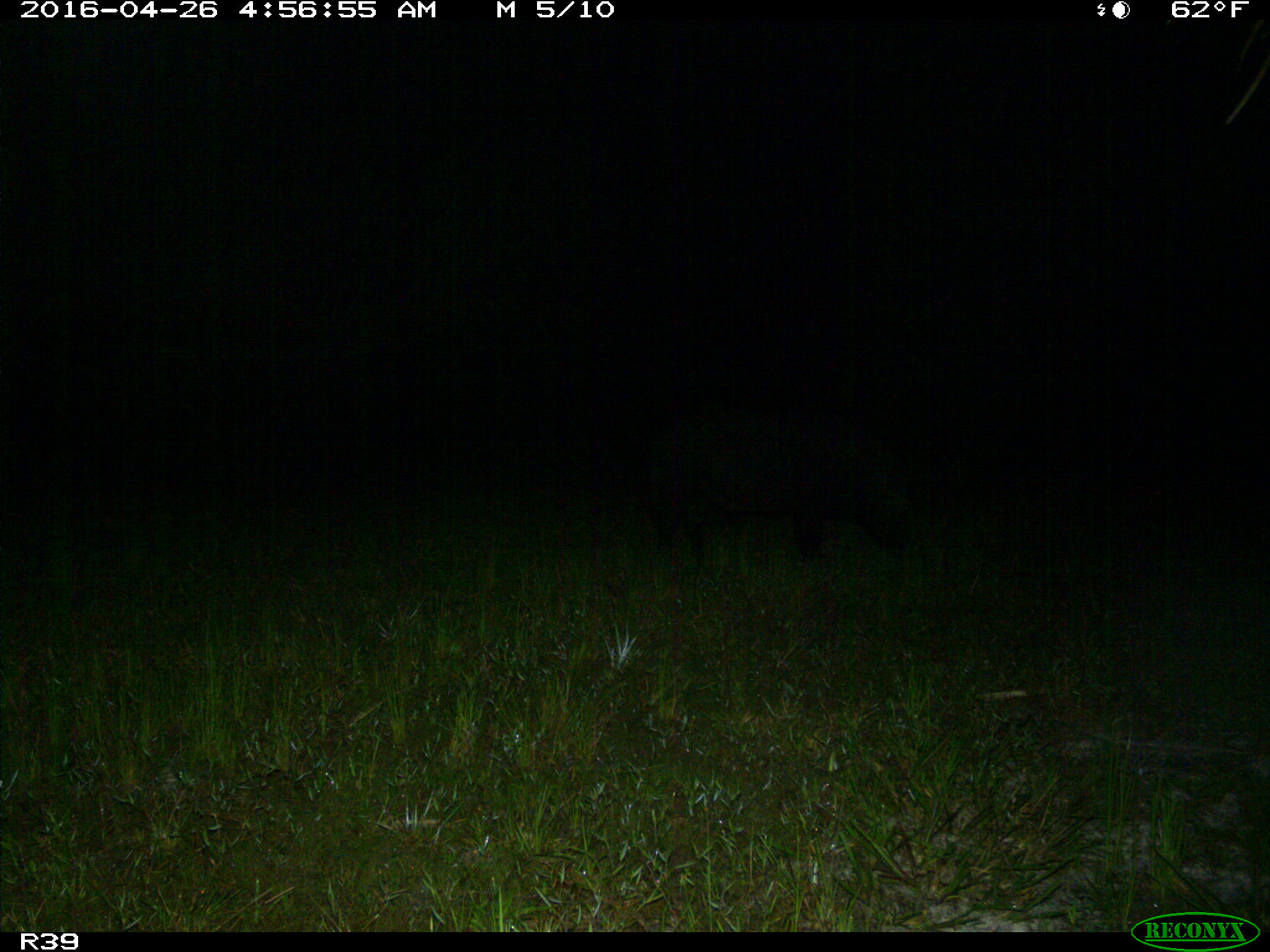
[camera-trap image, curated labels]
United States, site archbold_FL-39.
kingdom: Animalia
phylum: Chordata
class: Mammalia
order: Artiodactyla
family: Suidae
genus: Sus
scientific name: Sus scrofa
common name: wild boar